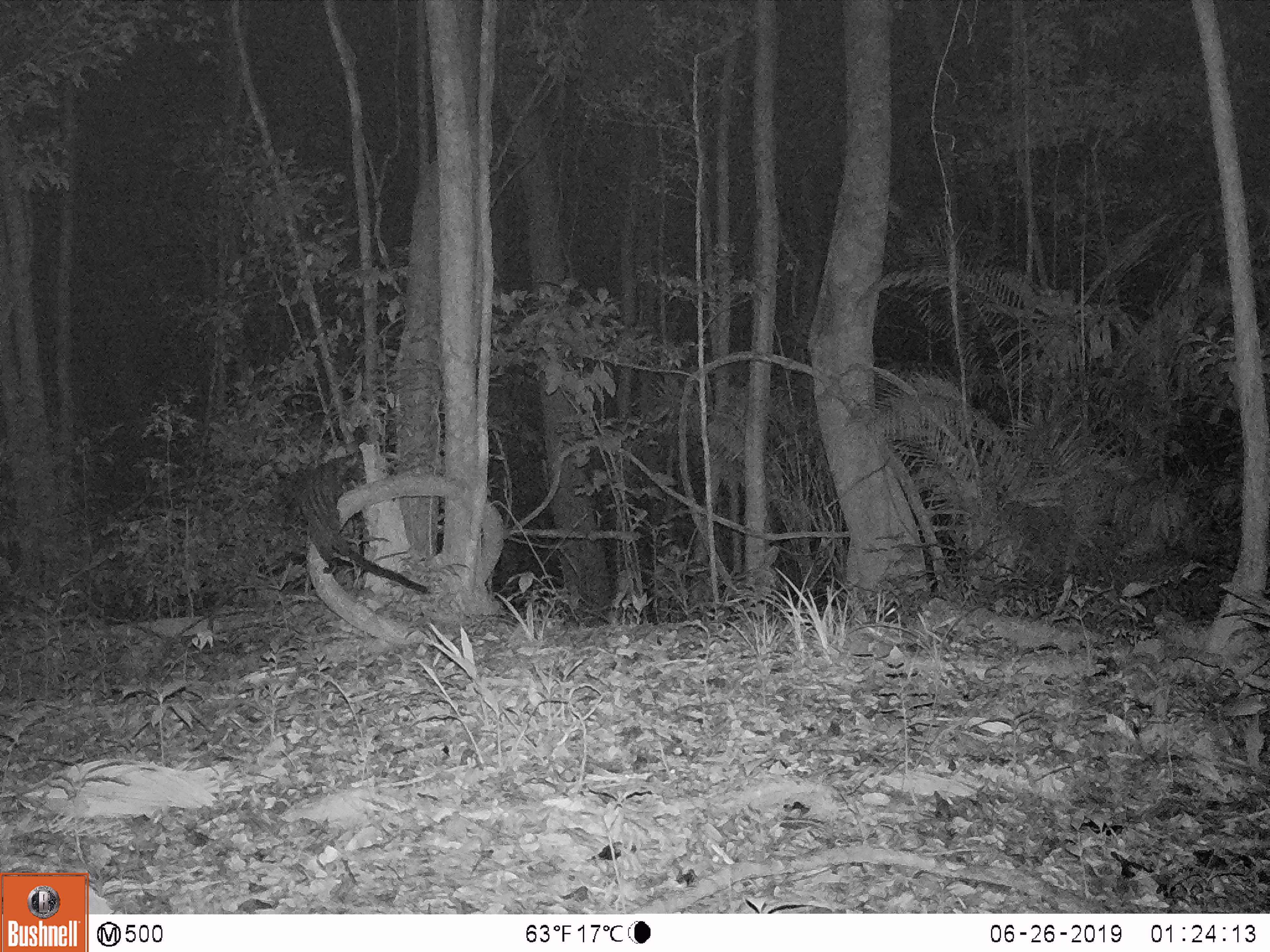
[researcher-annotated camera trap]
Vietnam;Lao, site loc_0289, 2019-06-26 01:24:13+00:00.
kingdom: Animalia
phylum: Chordata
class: Mammalia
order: Carnivora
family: Viverridae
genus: Paradoxurus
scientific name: Paradoxurus hermaphroditus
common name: common palm civet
Common palm civet (Paradoxurus hermaphroditus). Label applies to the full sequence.